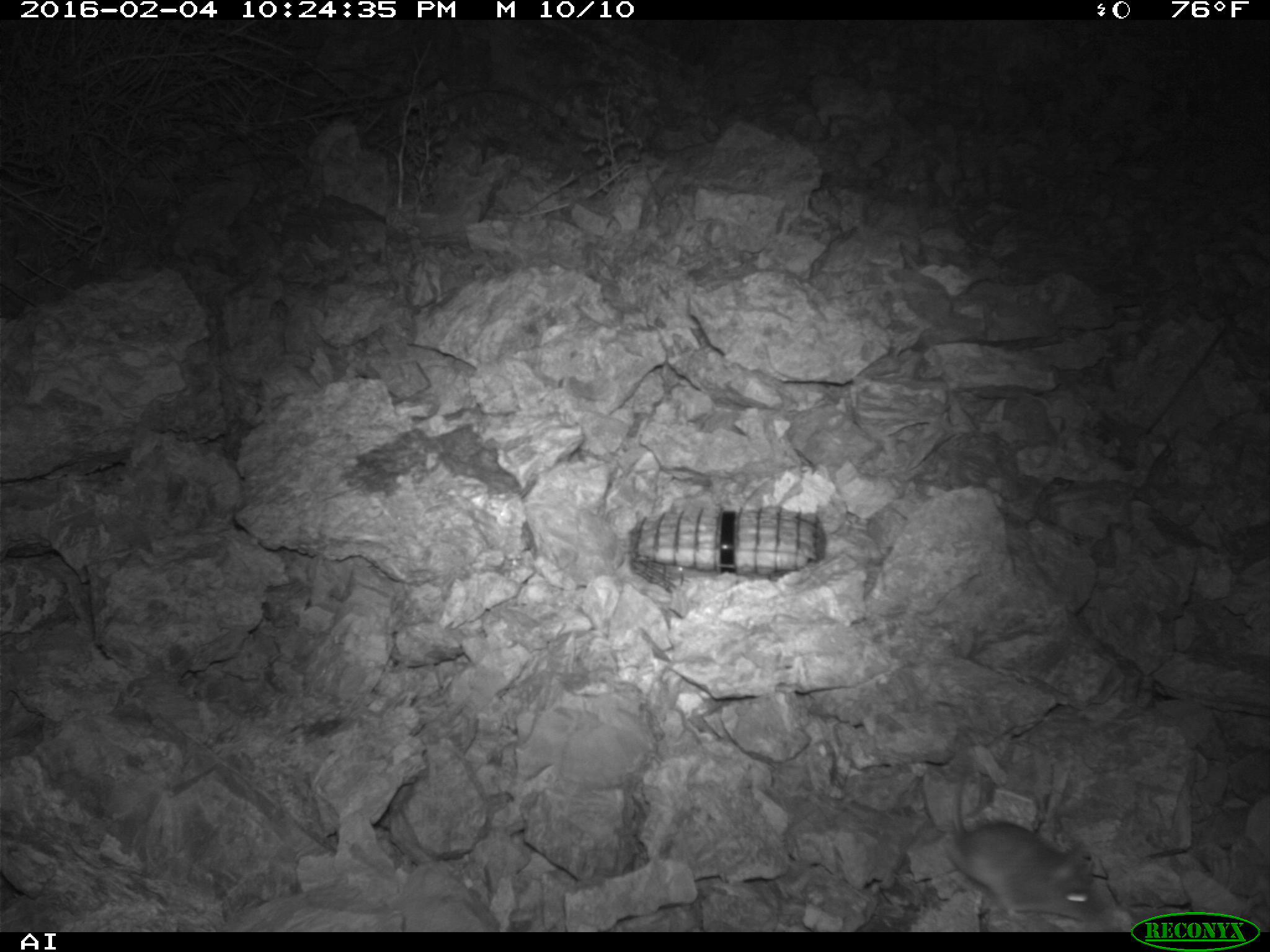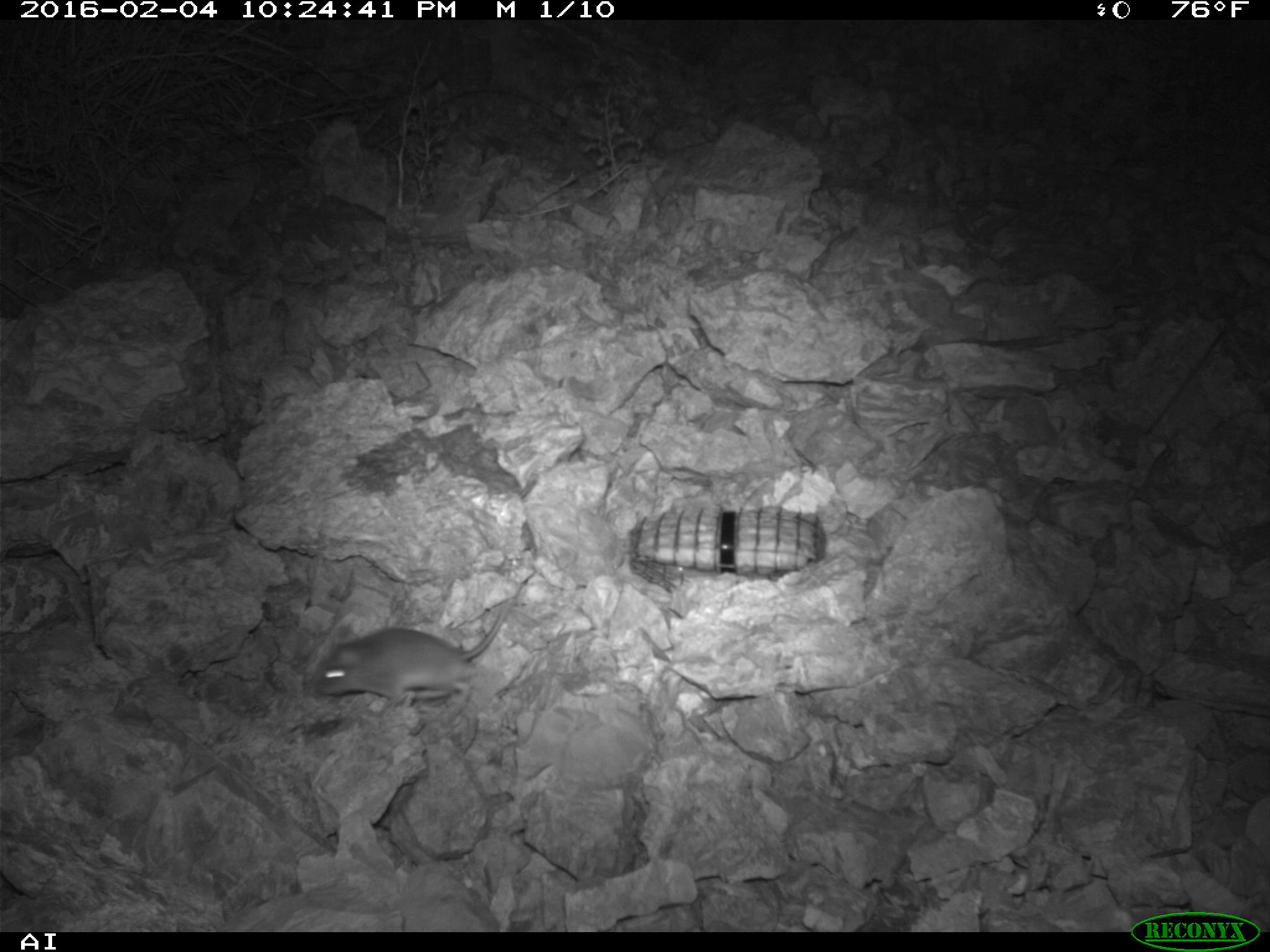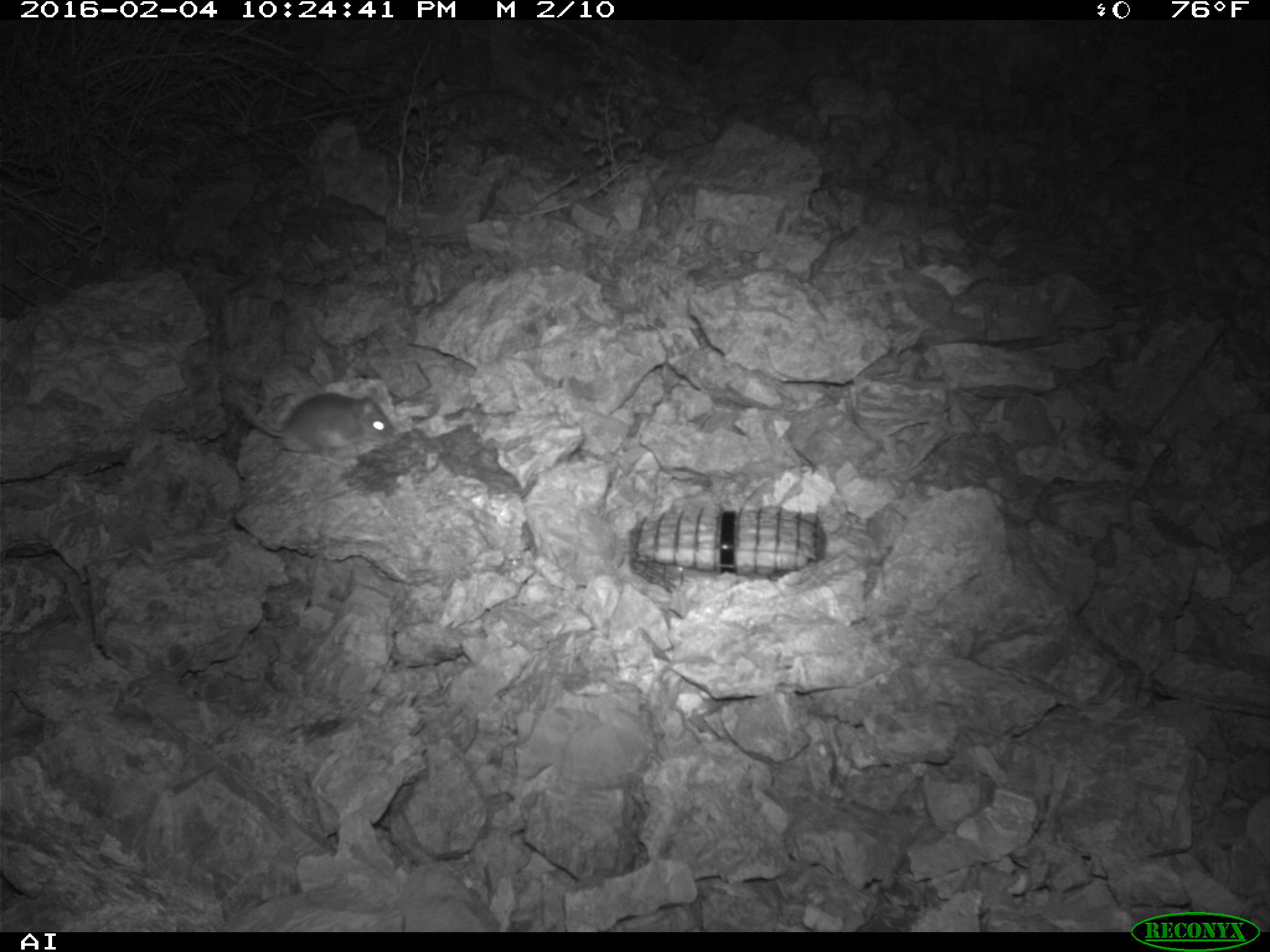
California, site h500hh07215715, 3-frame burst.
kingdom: Animalia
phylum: Chordata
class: Mammalia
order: Rodentia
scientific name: Rodentia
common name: rodent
Rodent (Rodentia).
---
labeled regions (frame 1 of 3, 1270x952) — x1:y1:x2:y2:
rodent: 943:773:1110:921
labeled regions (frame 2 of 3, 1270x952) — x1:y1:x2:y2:
rodent: 312:597:514:703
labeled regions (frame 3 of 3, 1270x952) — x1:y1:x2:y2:
rodent: 239:391:396:463